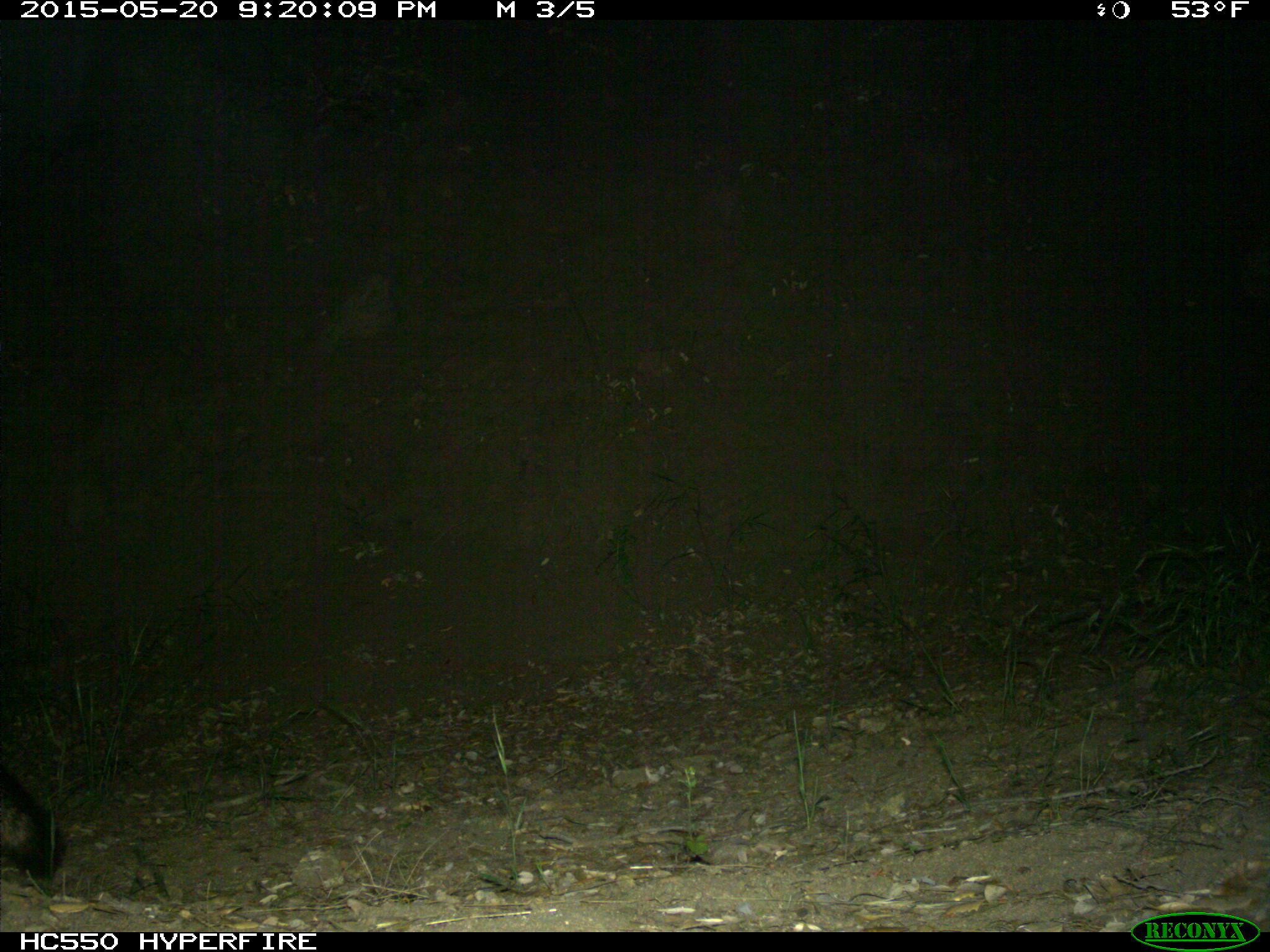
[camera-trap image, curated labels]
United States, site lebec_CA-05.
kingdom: Animalia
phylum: Chordata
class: Mammalia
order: Carnivora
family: Canidae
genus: Urocyon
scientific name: Urocyon cinereoargenteus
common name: gray fox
Urocyon cinereoargenteus (gray fox).